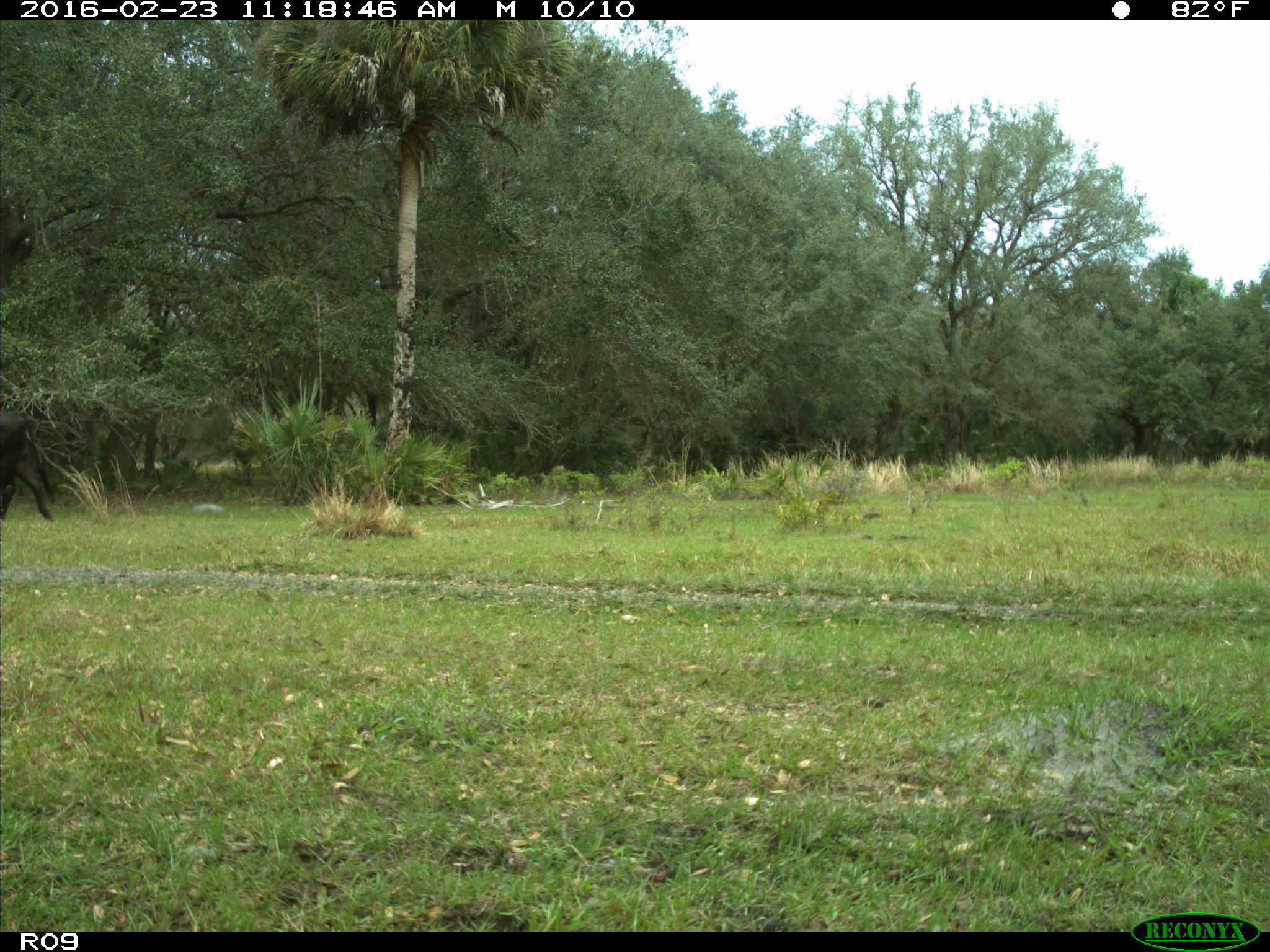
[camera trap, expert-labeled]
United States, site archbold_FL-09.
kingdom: Animalia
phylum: Chordata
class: Mammalia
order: Artiodactyla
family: Bovidae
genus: Bos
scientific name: Bos taurus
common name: domestic cow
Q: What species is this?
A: Bos taurus (domestic cow).